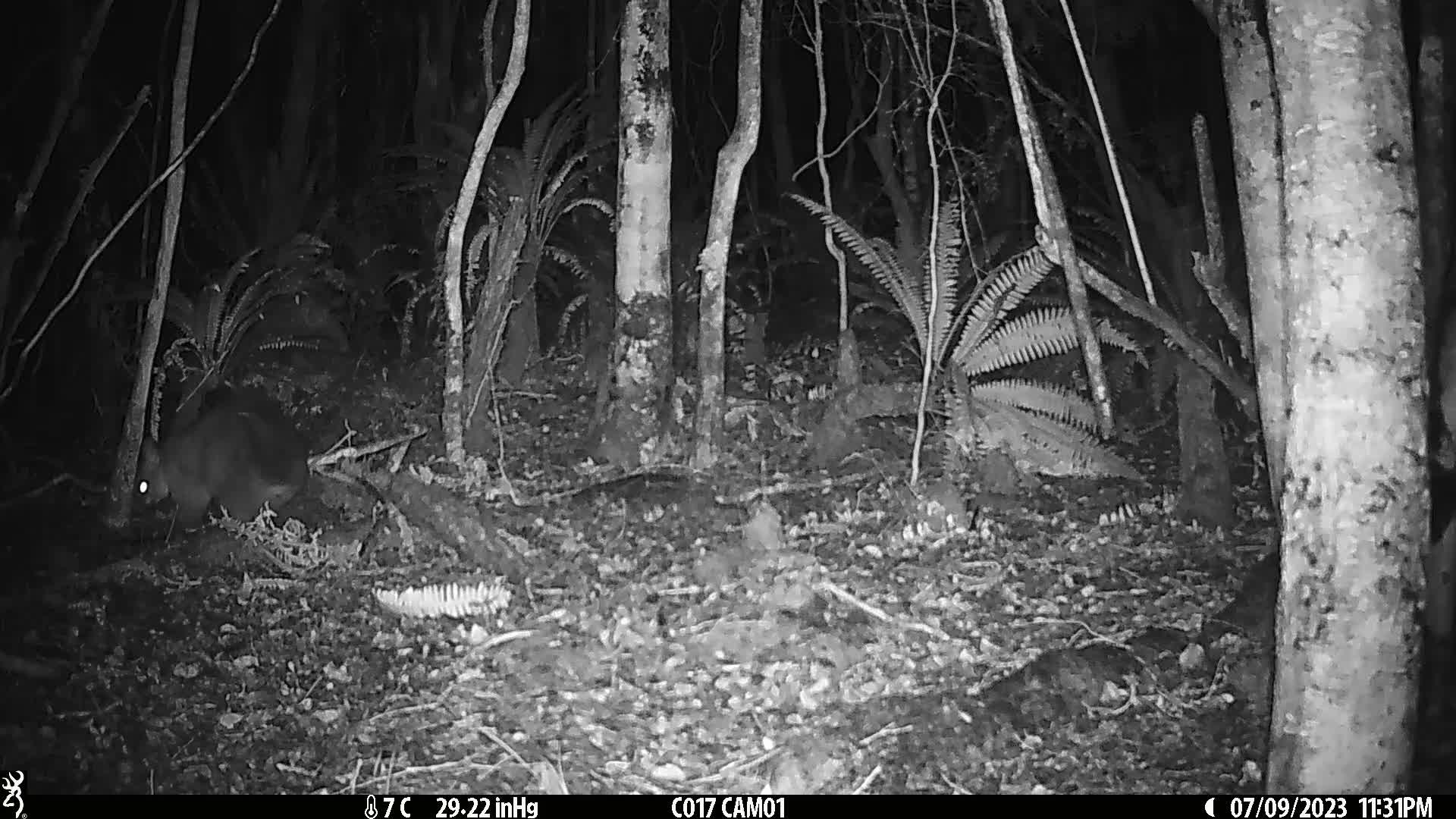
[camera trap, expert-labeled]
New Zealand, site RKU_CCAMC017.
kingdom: Animalia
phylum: Chordata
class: Mammalia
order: Diprotodontia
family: Phalangeridae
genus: Trichosurus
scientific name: Trichosurus vulpecula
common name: common brushtail possum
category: possum